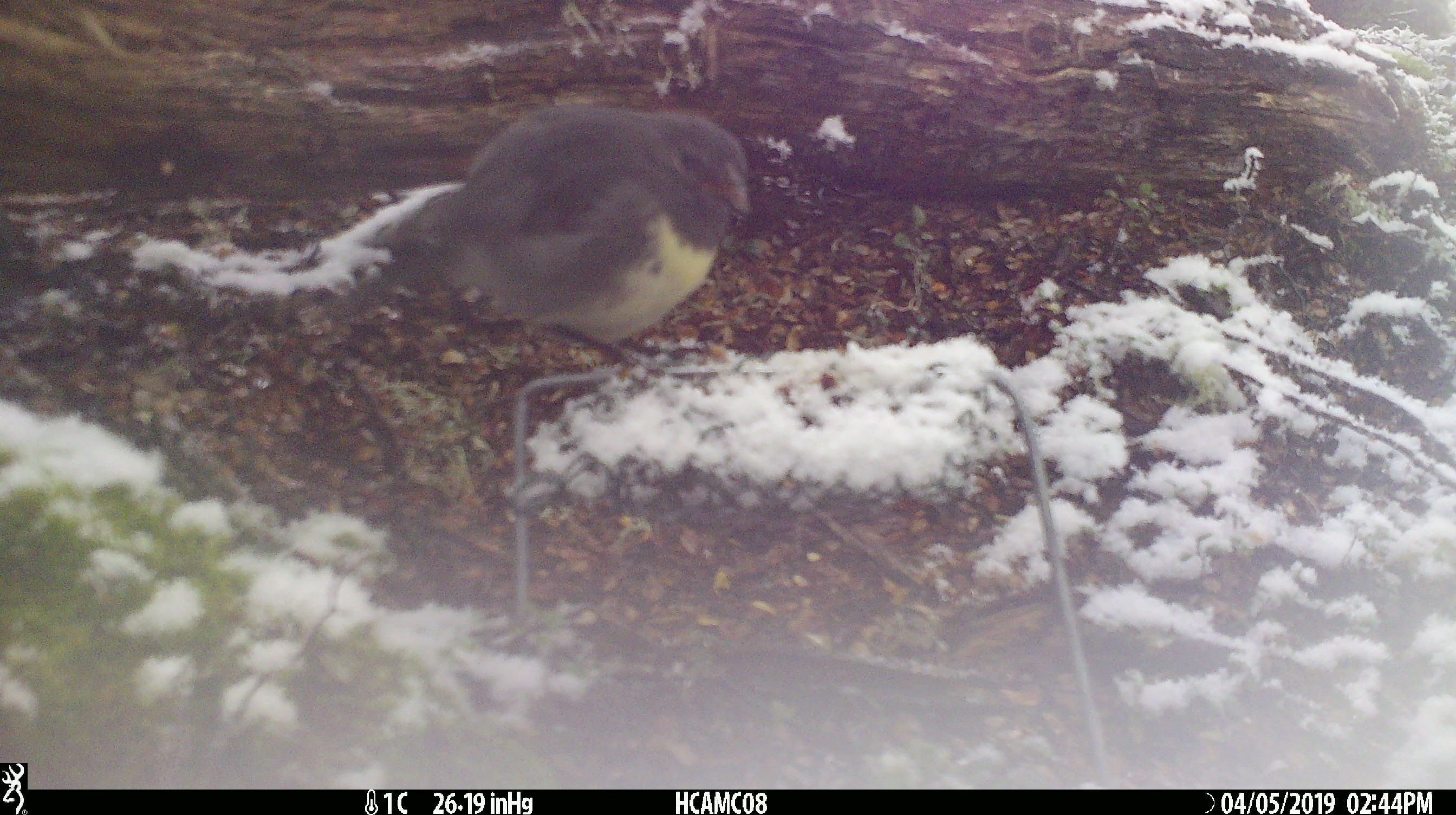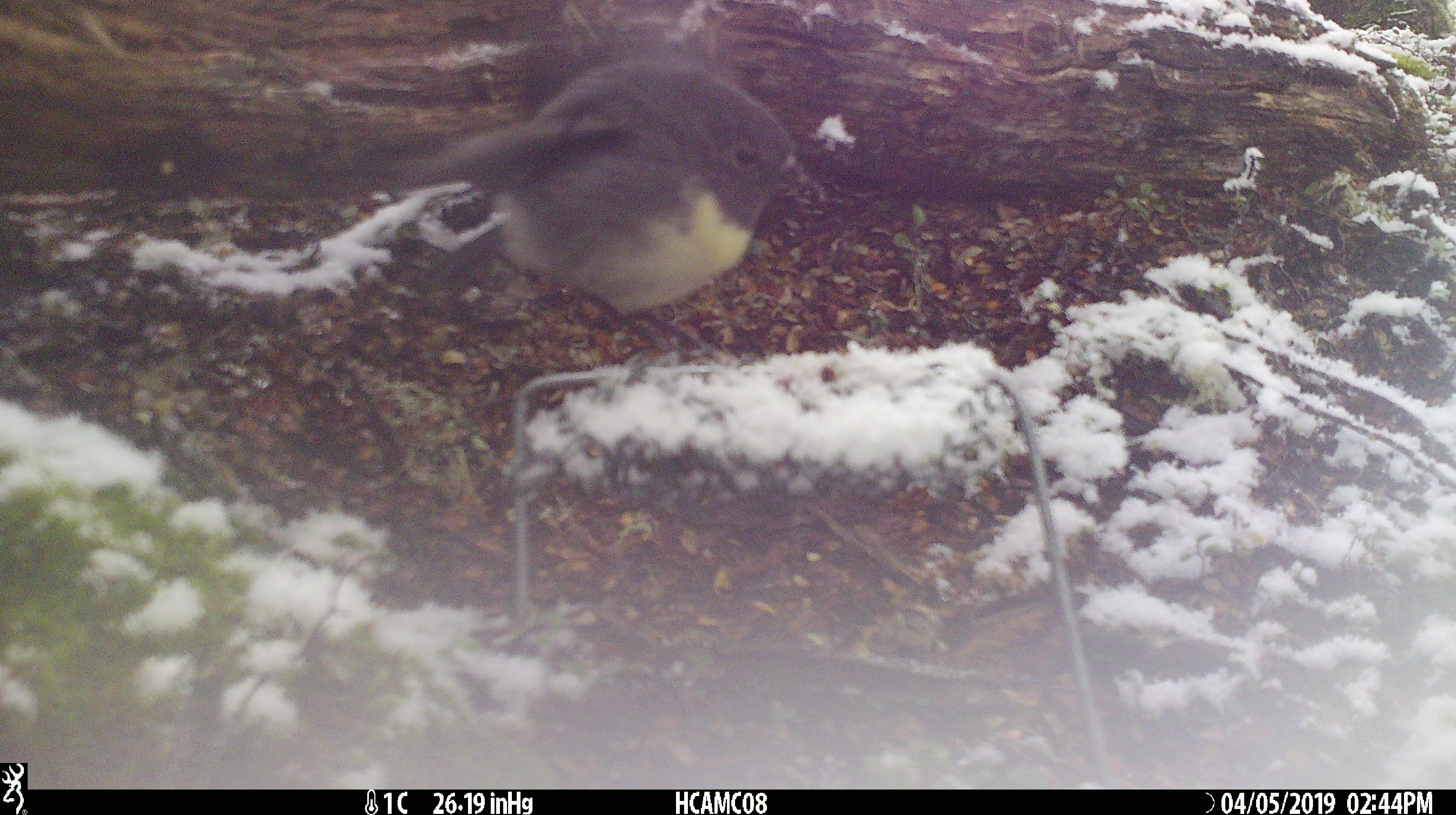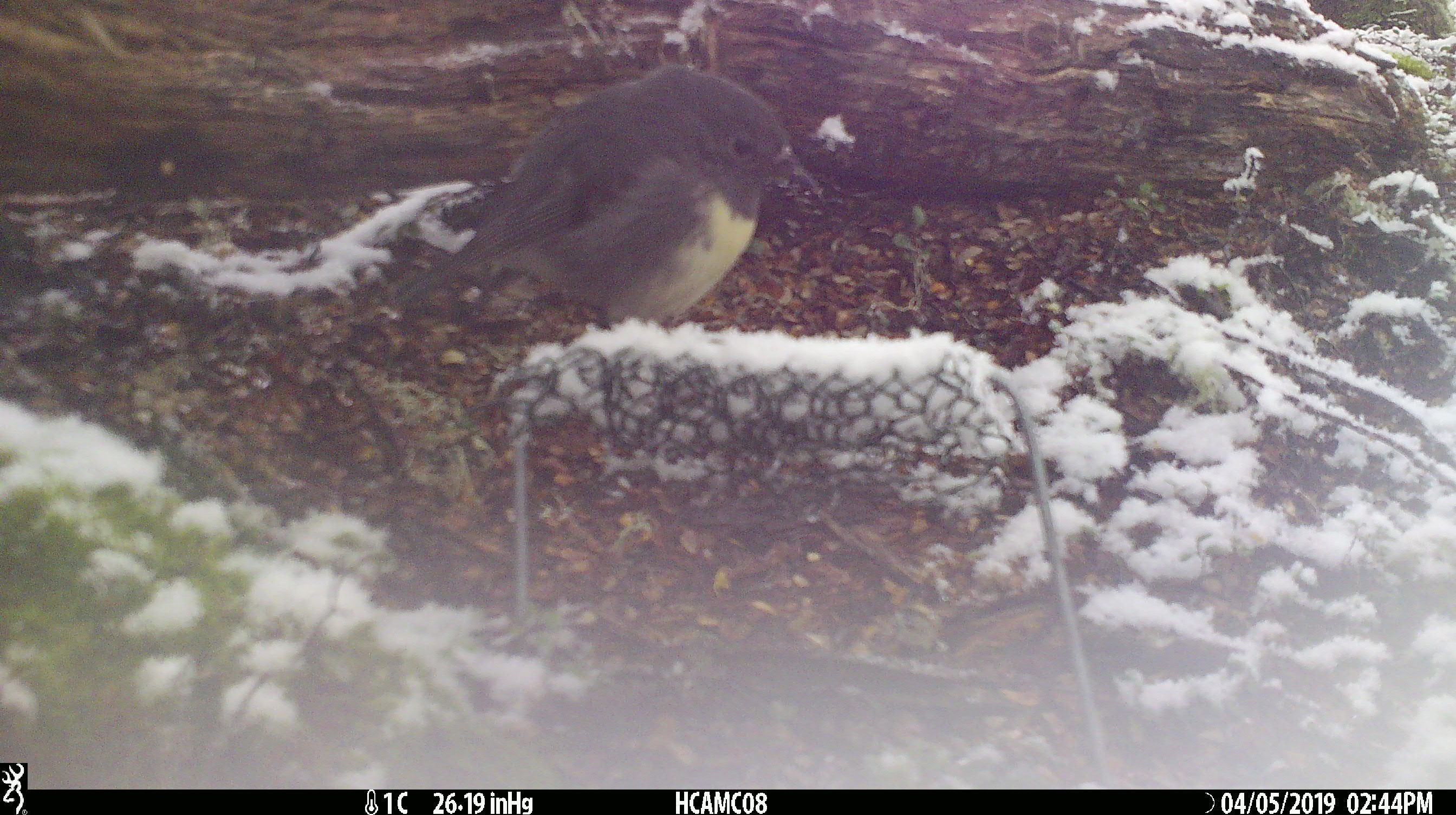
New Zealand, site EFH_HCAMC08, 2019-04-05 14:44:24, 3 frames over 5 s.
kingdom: Animalia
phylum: Chordata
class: Aves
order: Passeriformes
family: Petroicidae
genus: Petroica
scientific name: Petroica australis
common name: new zealand robin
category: robin